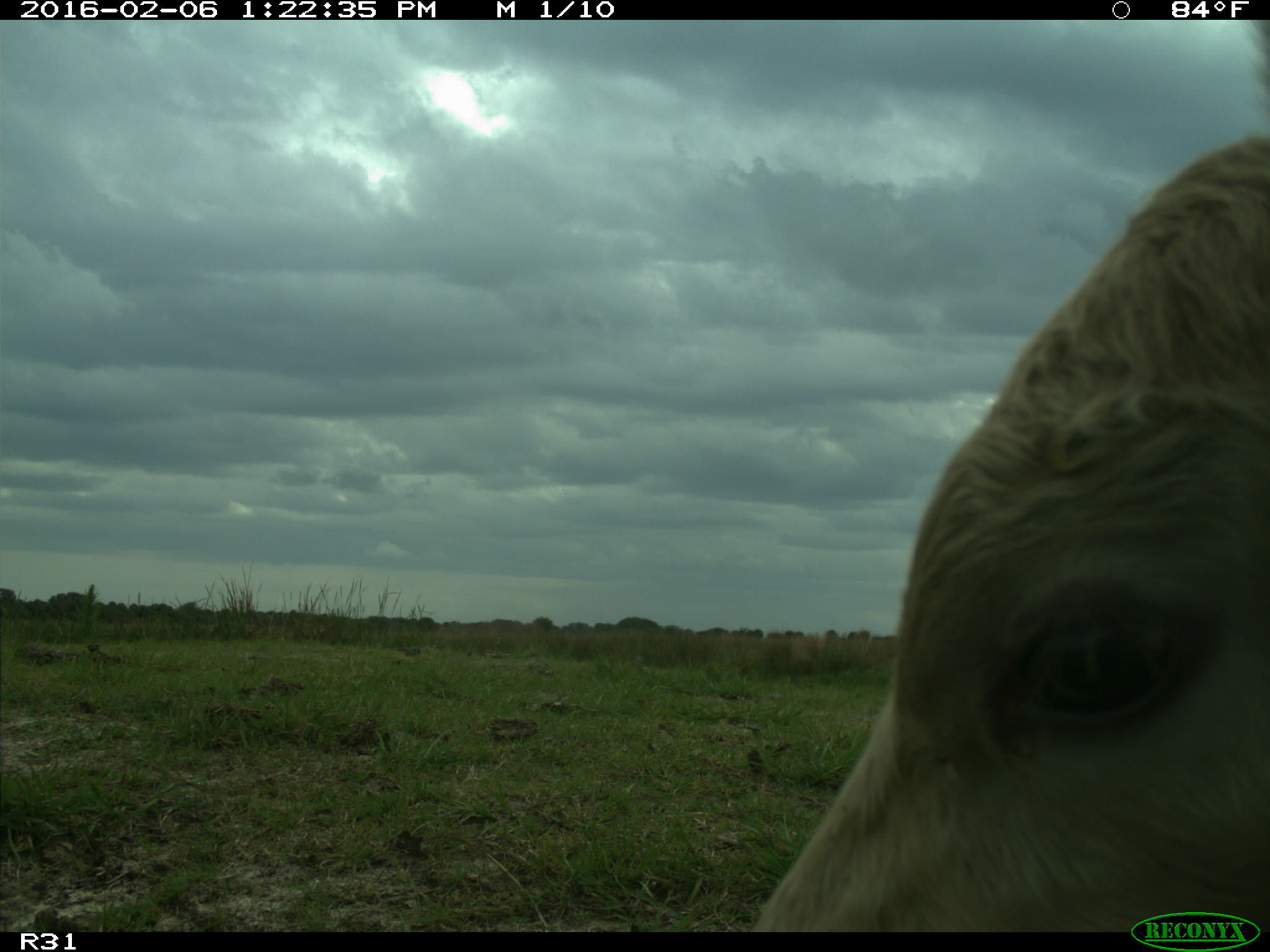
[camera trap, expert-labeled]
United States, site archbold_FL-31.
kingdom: Animalia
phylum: Chordata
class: Mammalia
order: Artiodactyla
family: Bovidae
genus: Bos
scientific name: Bos taurus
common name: domestic cow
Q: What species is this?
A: Bos taurus (domestic cow).